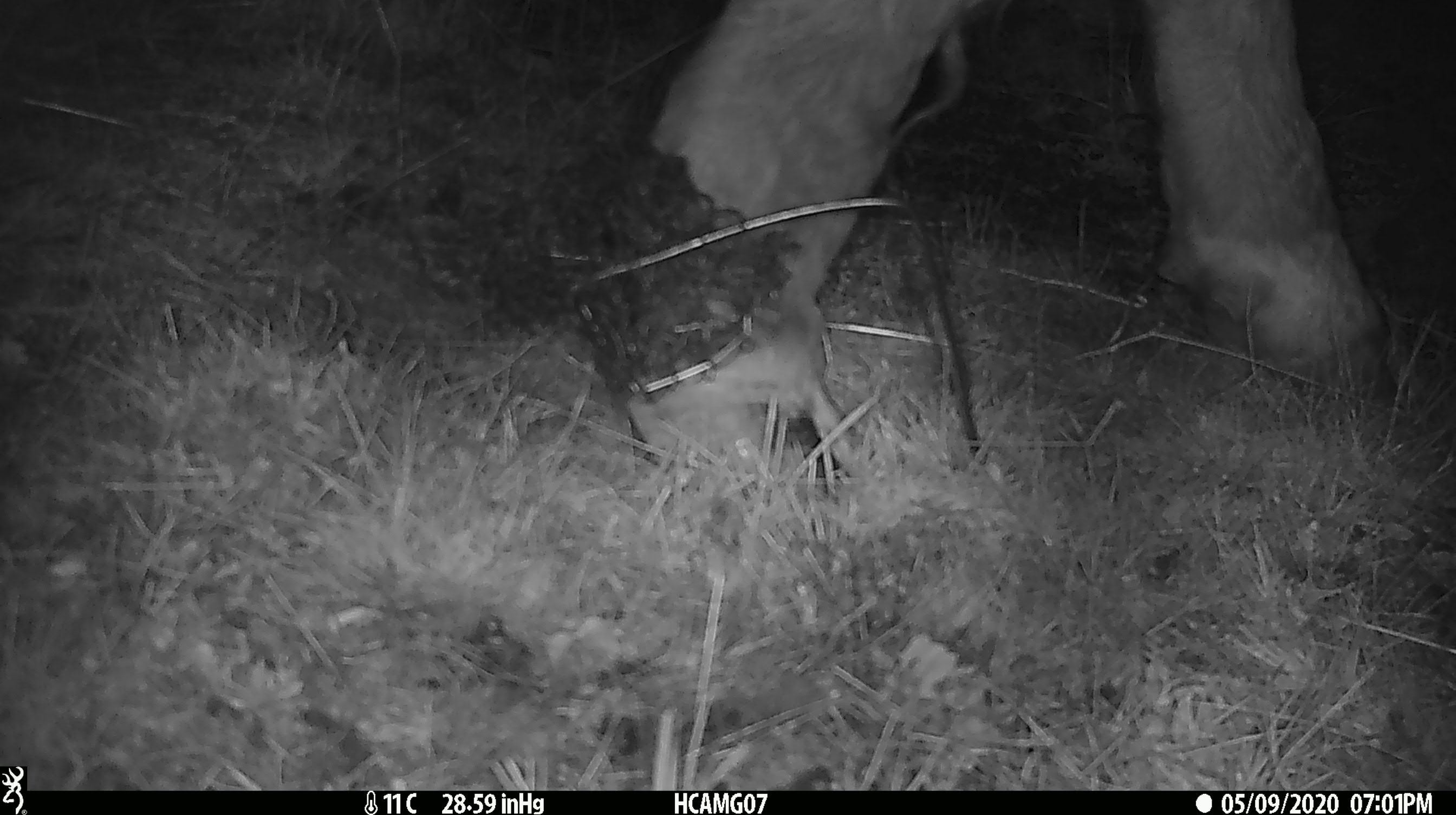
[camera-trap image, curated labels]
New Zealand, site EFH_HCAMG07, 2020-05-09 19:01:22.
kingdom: Animalia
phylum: Chordata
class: Mammalia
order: Artiodactyla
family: Bovidae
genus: Bos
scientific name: Bos taurus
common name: domestic cow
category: cow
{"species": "cow (domestic cow) (Bos taurus)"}